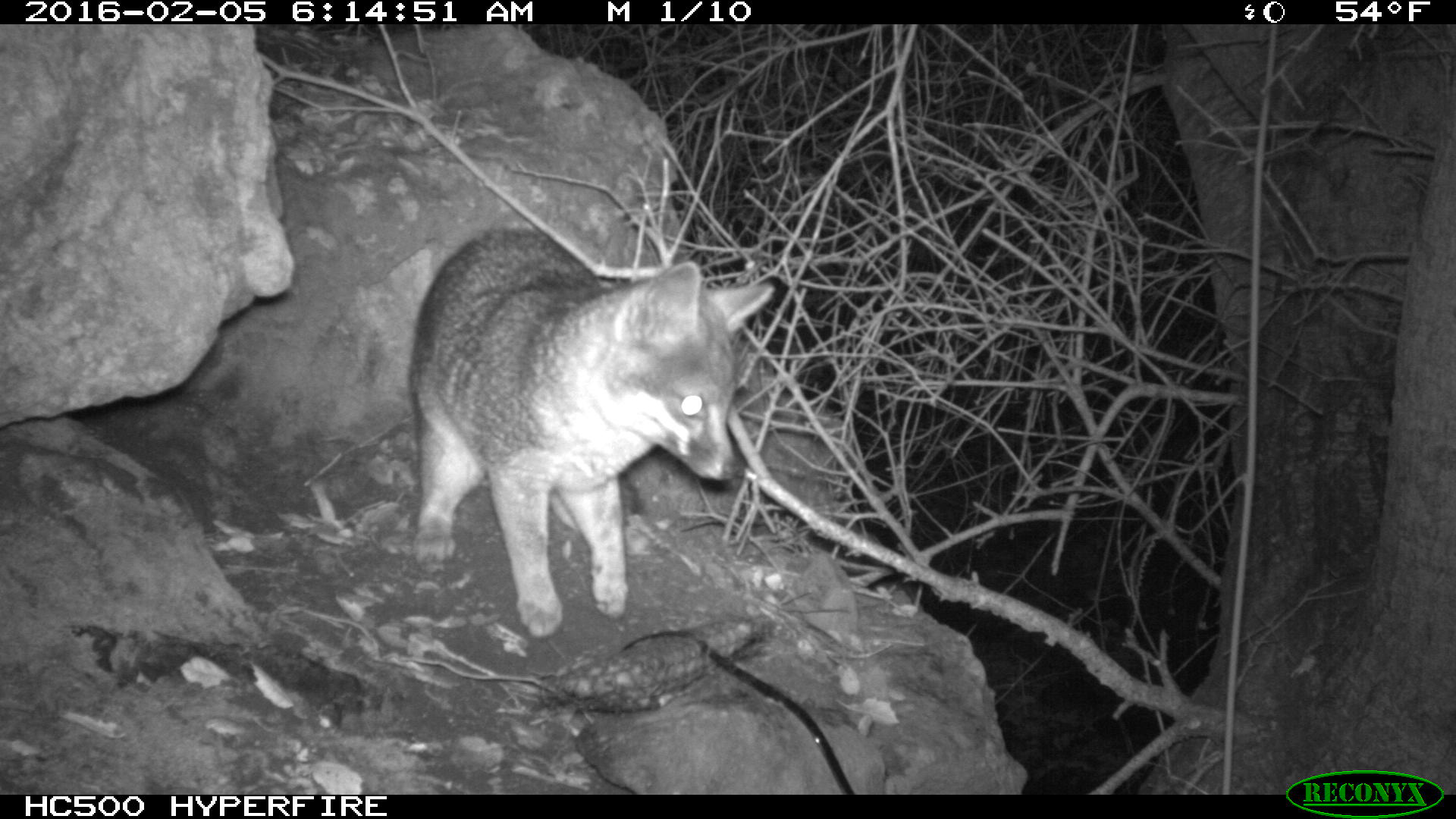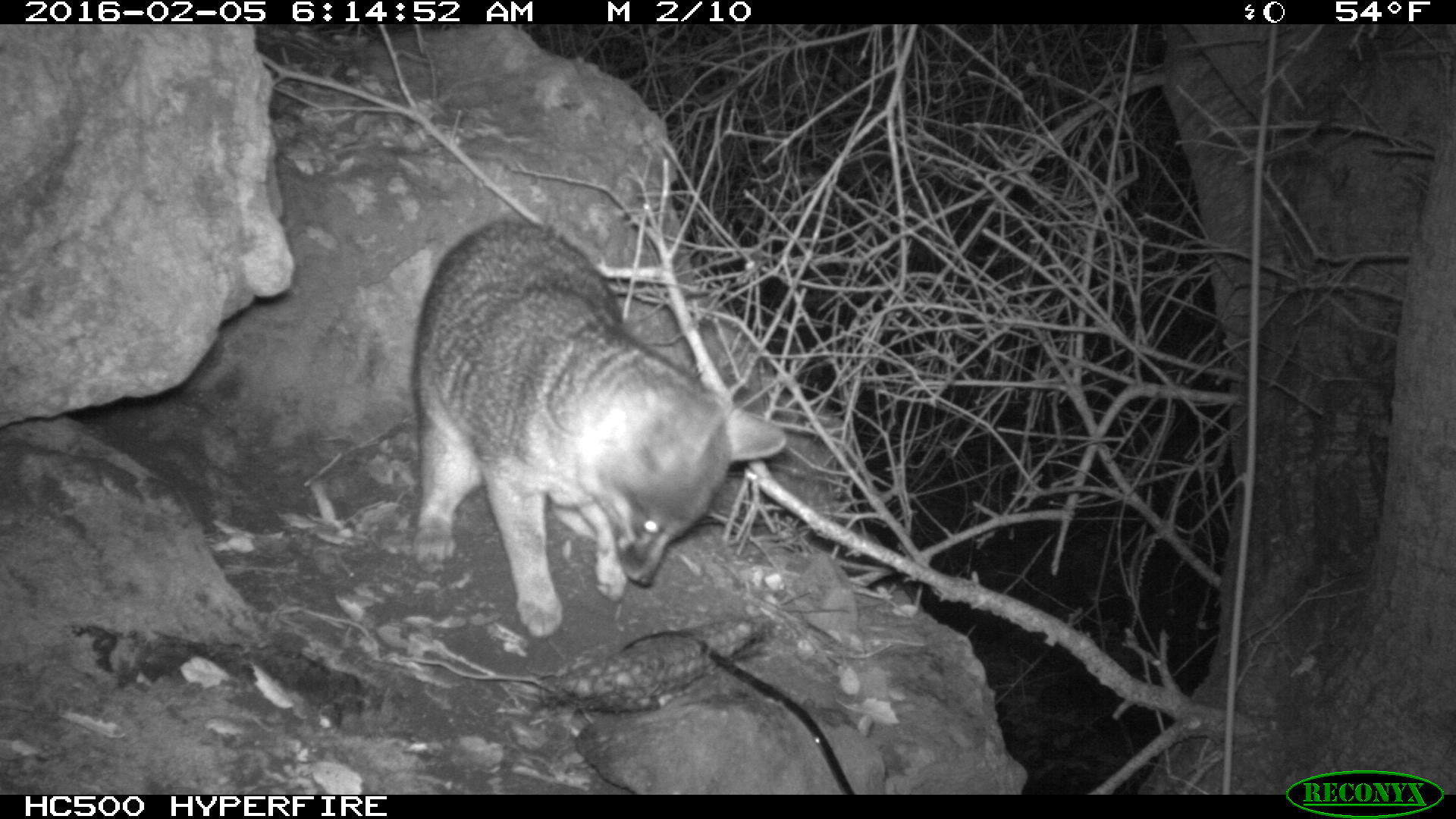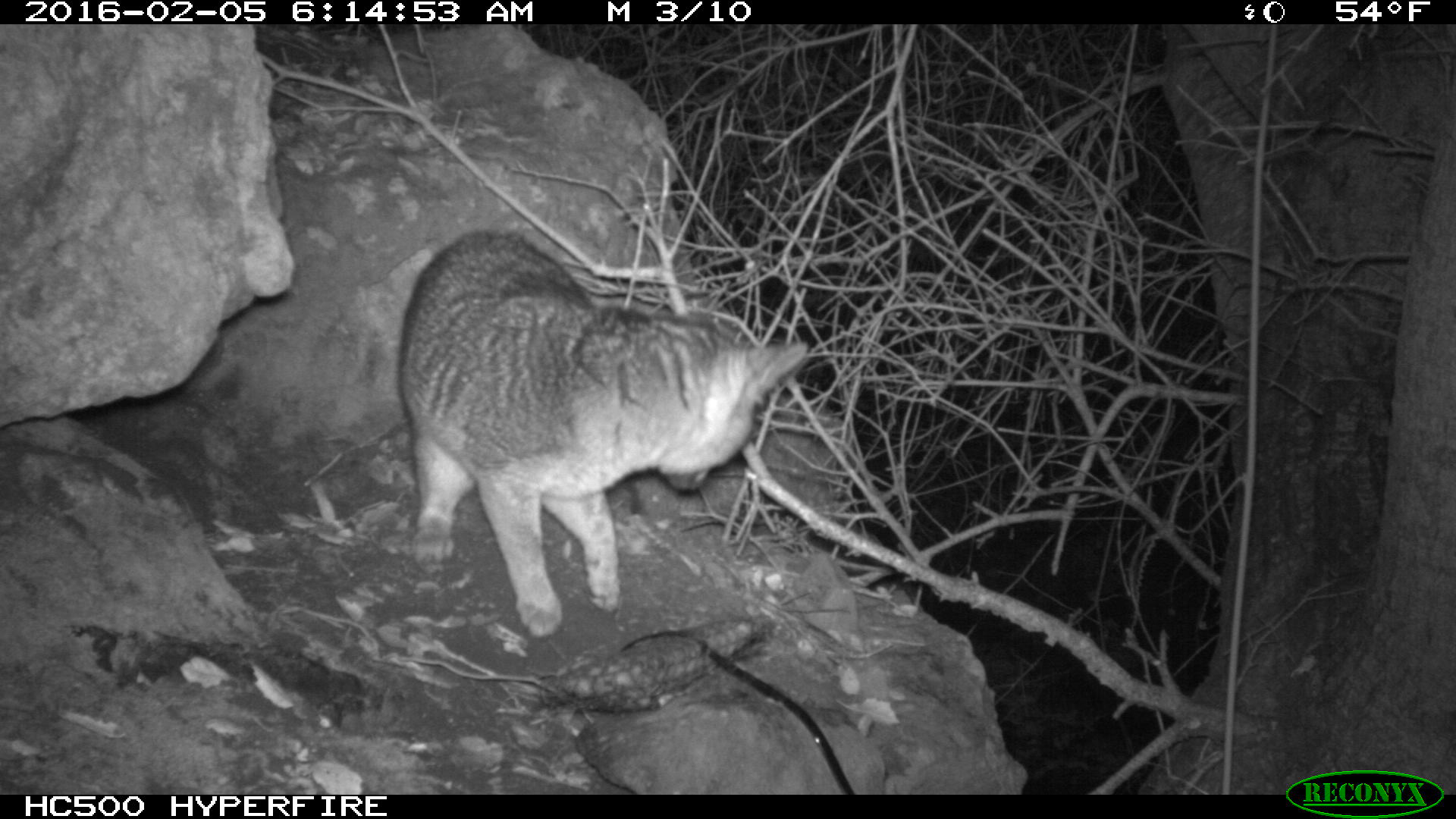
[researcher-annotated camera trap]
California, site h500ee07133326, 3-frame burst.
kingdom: Animalia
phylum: Chordata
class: Mammalia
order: Carnivora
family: Canidae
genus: Urocyon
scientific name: Urocyon littoralis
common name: island fox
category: fox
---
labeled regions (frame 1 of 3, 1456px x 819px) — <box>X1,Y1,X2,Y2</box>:
fox: <box>405,226,773,635</box>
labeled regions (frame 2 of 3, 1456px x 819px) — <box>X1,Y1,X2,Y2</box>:
fox: <box>412,218,787,639</box>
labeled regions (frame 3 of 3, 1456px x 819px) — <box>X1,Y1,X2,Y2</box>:
fox: <box>397,231,814,641</box>